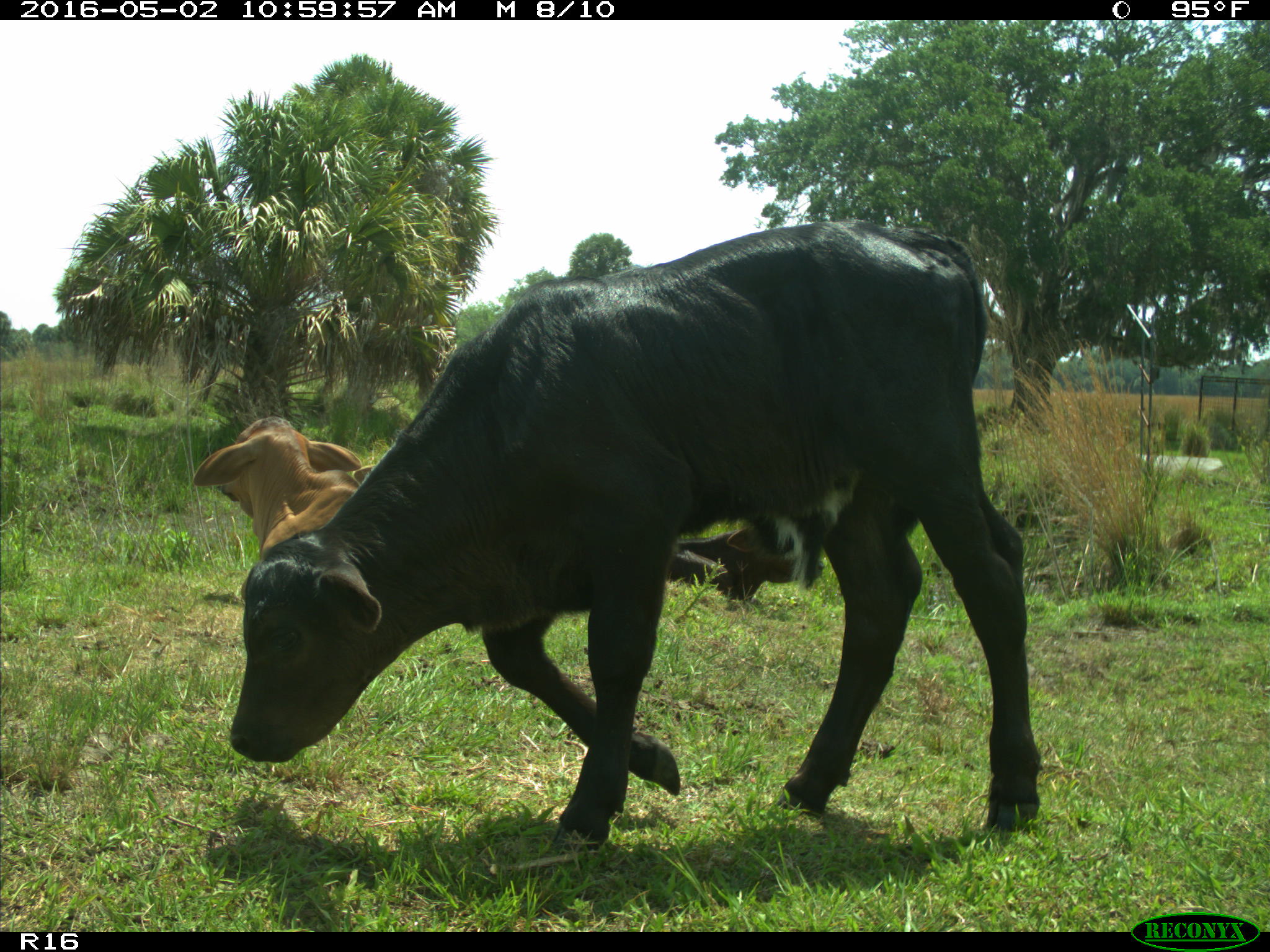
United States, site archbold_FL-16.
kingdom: Animalia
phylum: Chordata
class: Mammalia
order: Artiodactyla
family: Bovidae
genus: Bos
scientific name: Bos taurus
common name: domestic cow